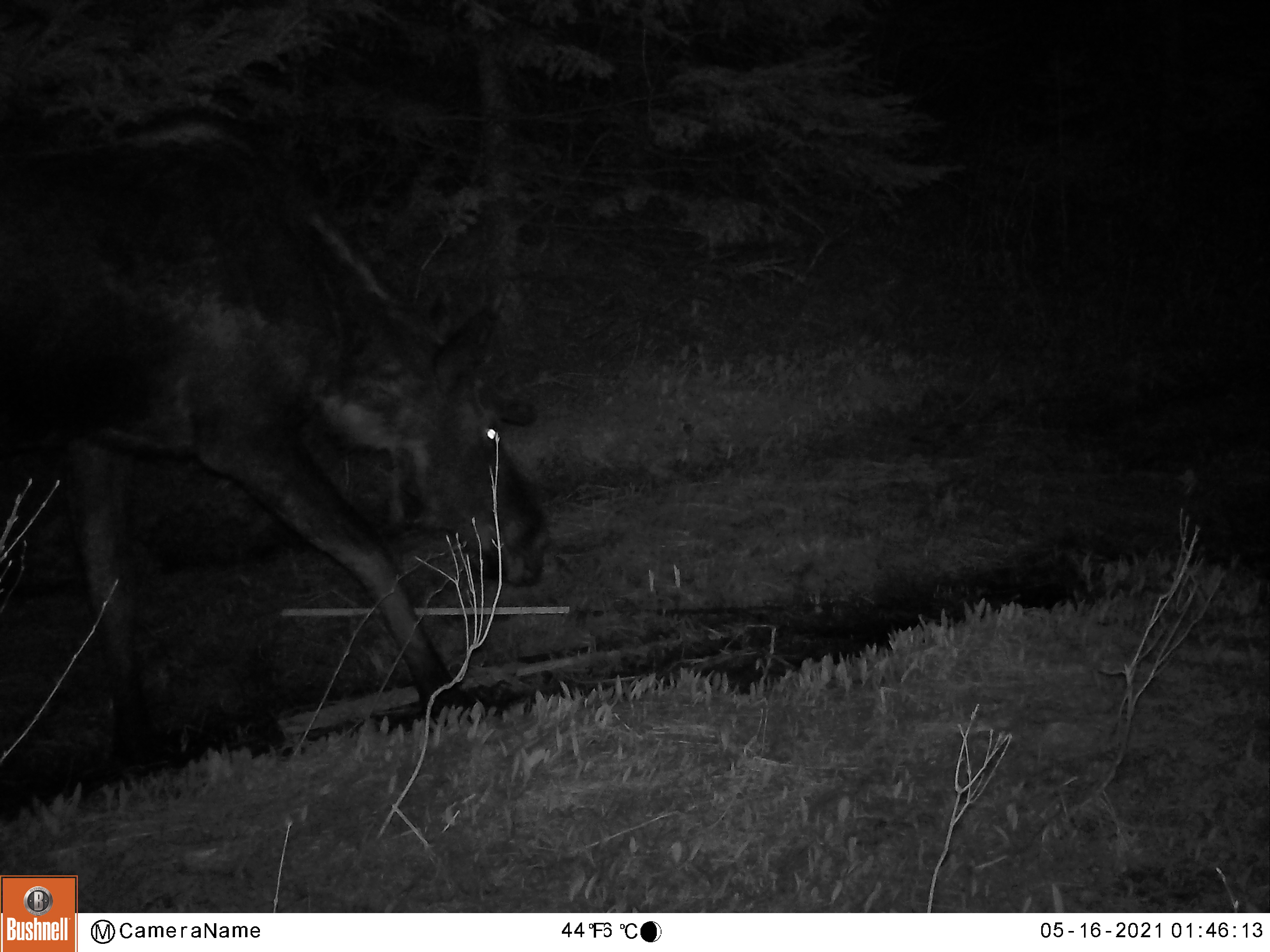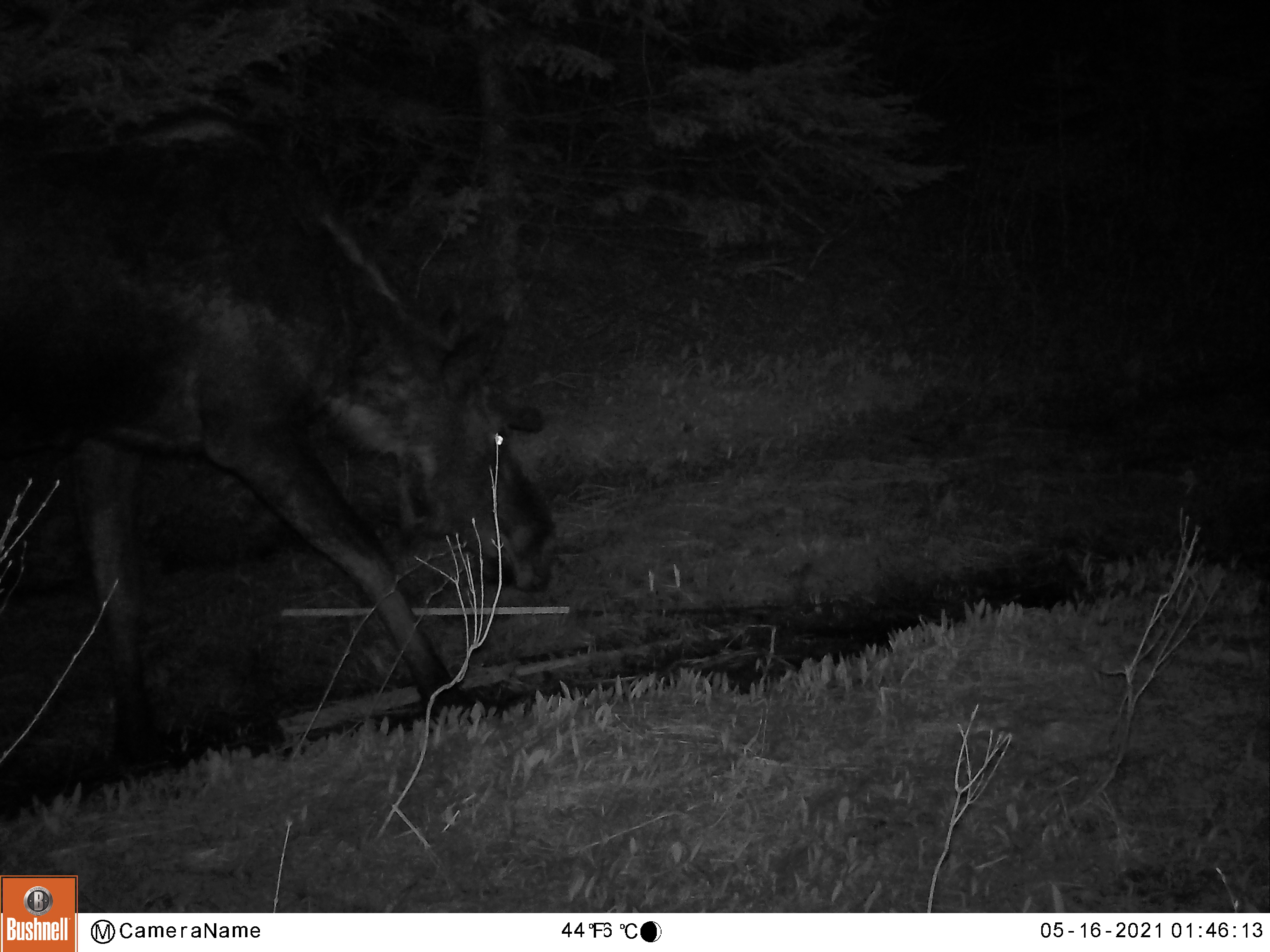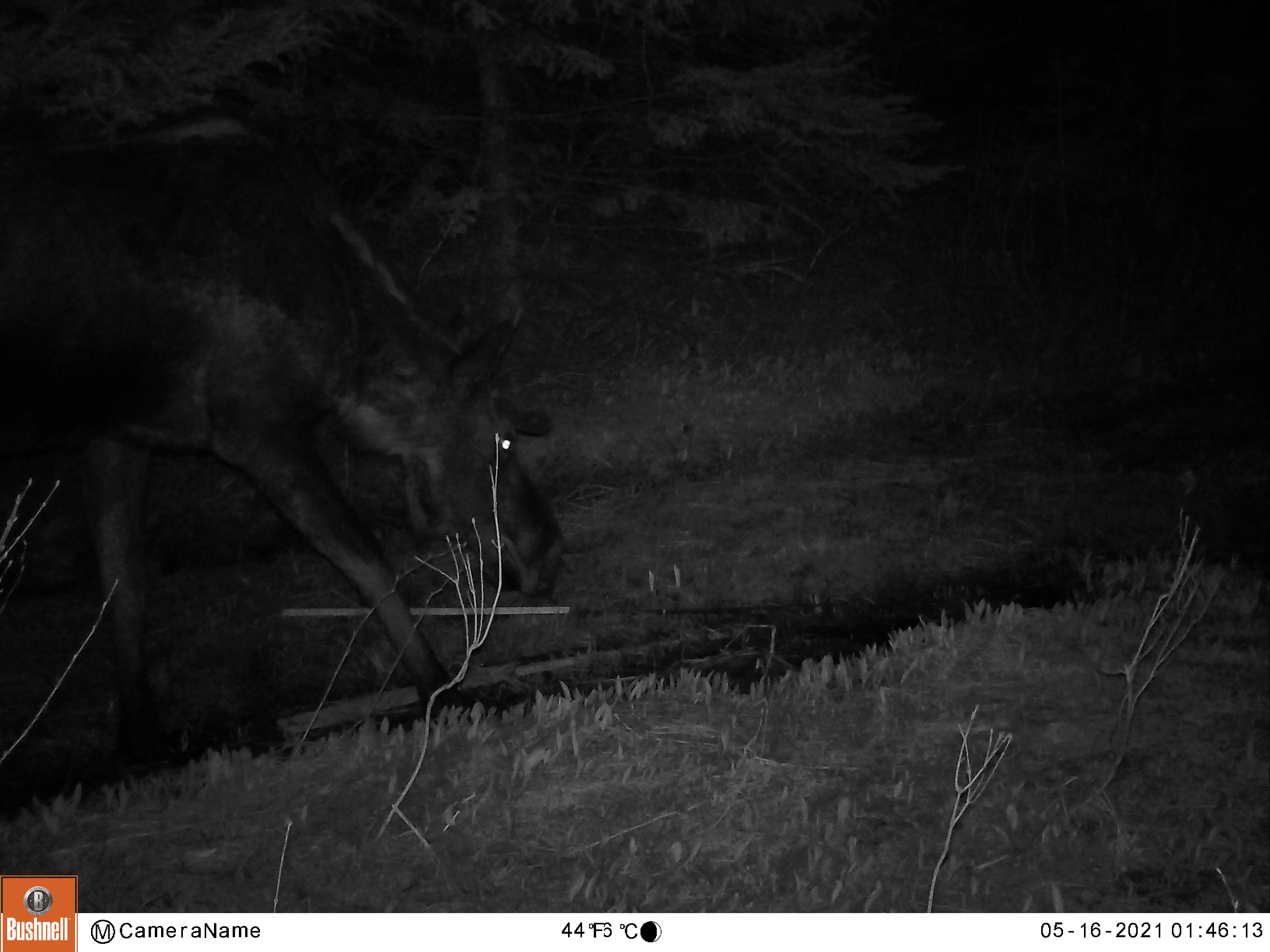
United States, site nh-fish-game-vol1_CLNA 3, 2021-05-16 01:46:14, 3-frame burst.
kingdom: Animalia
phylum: Chordata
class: Mammalia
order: Artiodactyla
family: Cervidae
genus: Alces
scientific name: Alces alces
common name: moose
Moose (Alces alces).